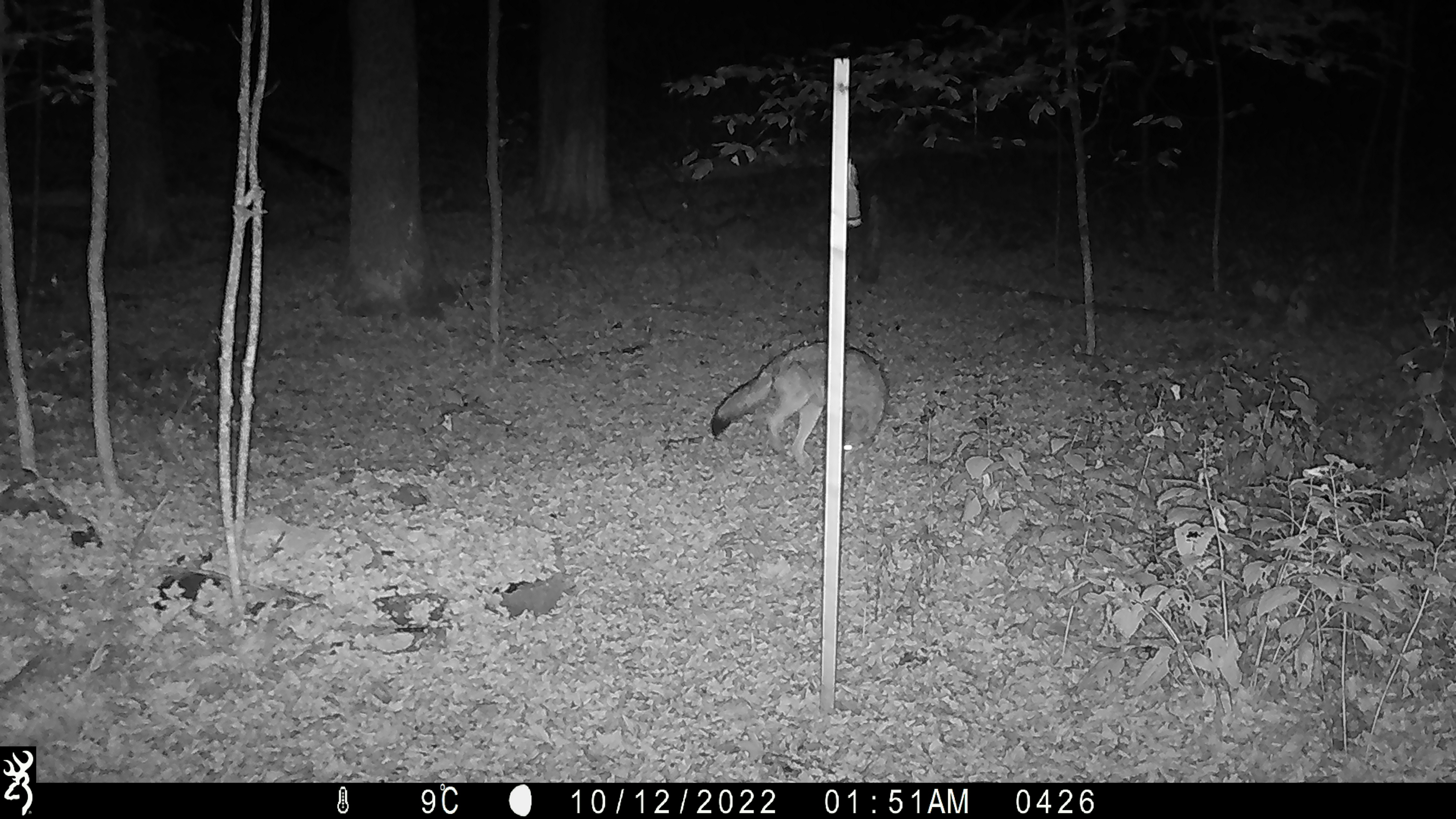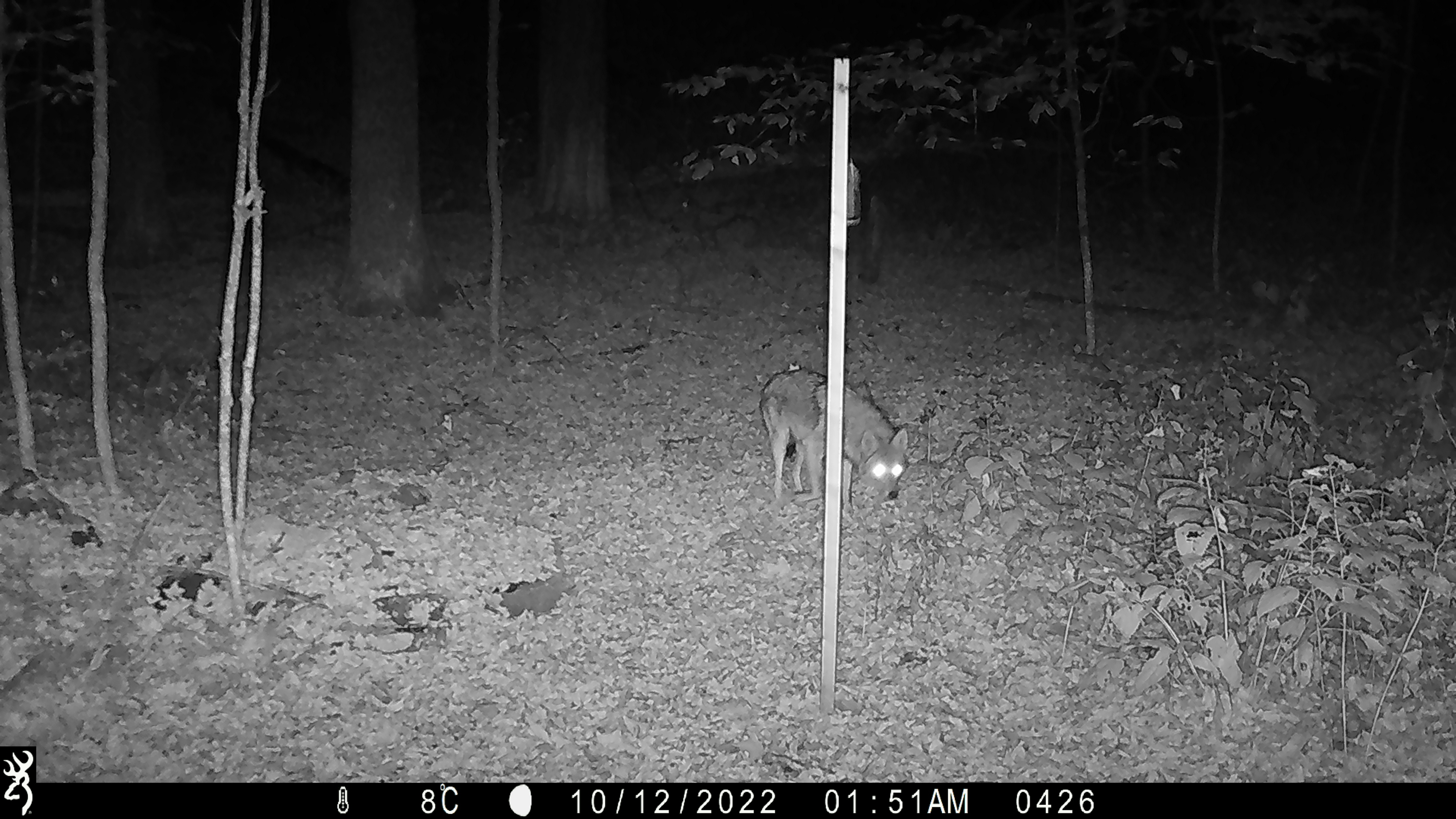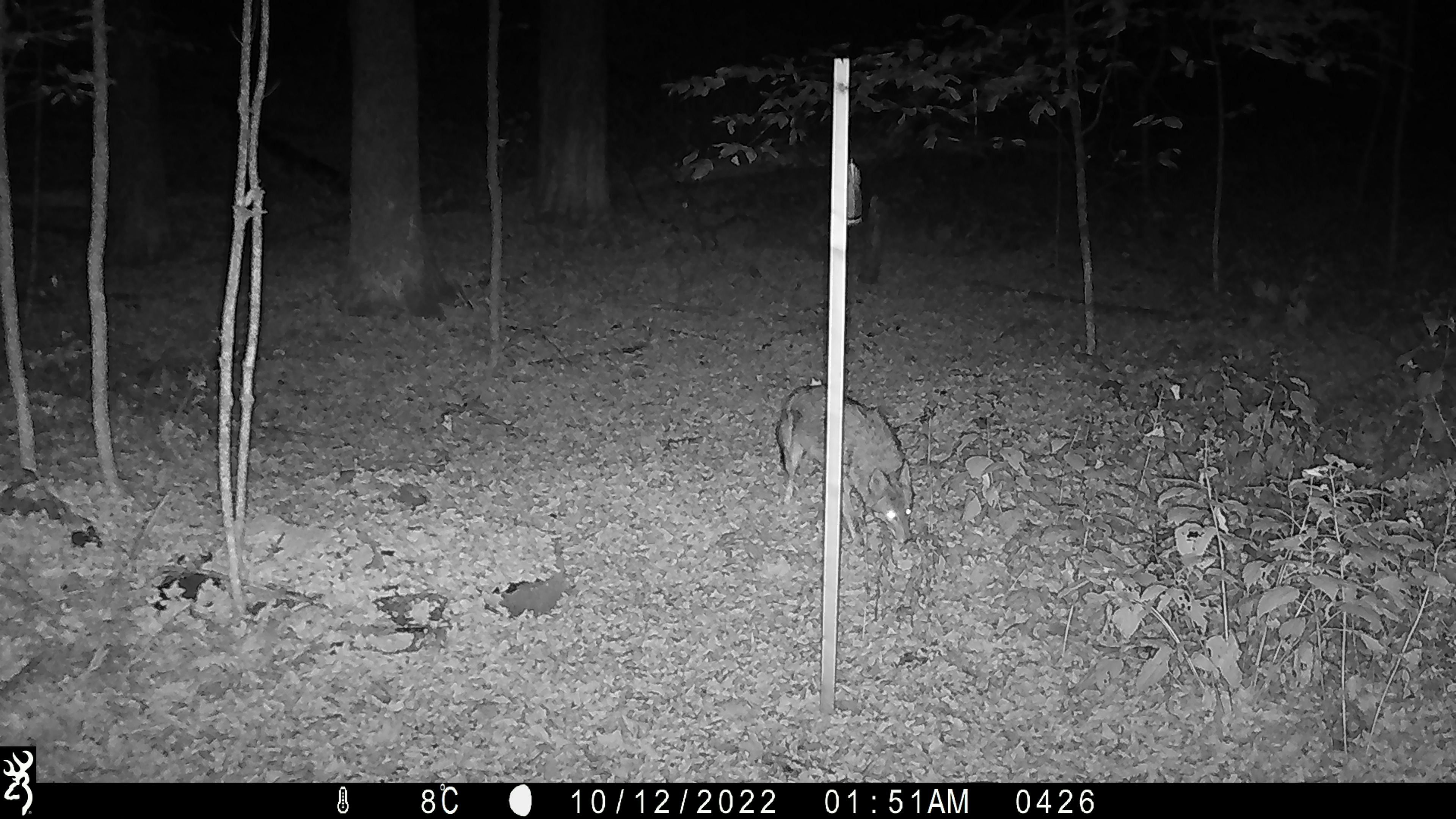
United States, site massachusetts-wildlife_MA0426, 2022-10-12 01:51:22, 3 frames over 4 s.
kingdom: Animalia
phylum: Chordata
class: Mammalia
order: Carnivora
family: Canidae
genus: Canis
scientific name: Canis latrans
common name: coyote